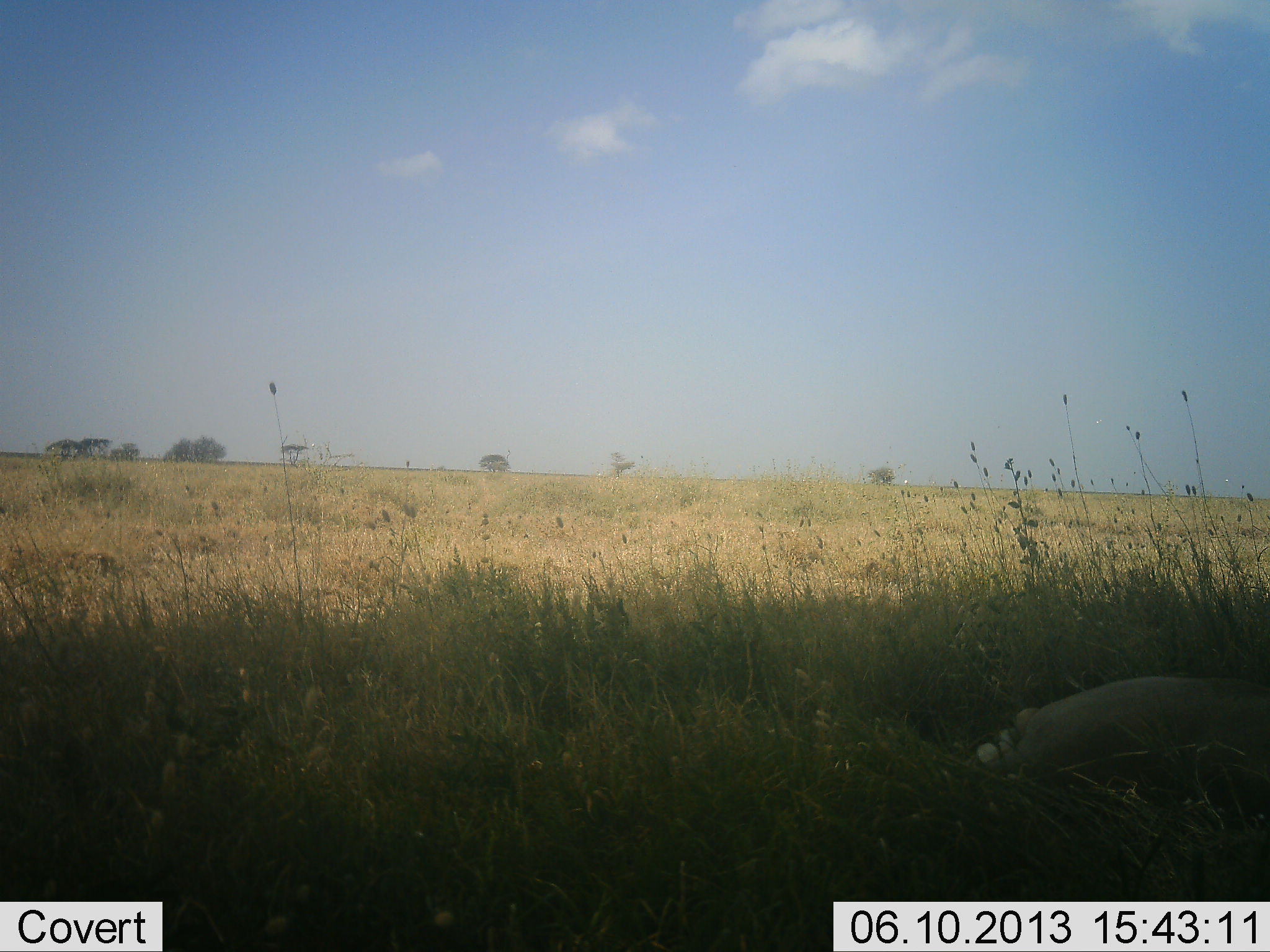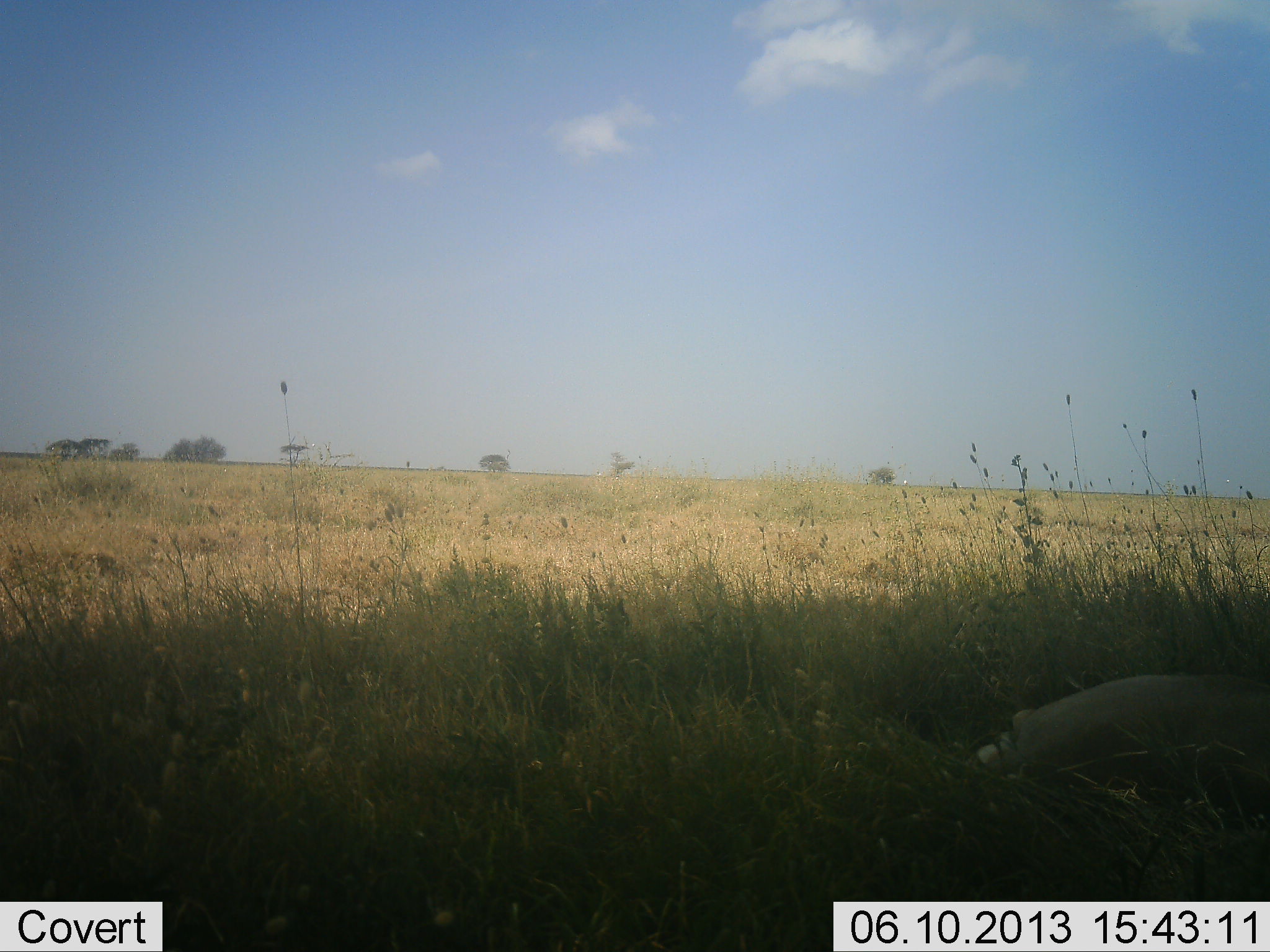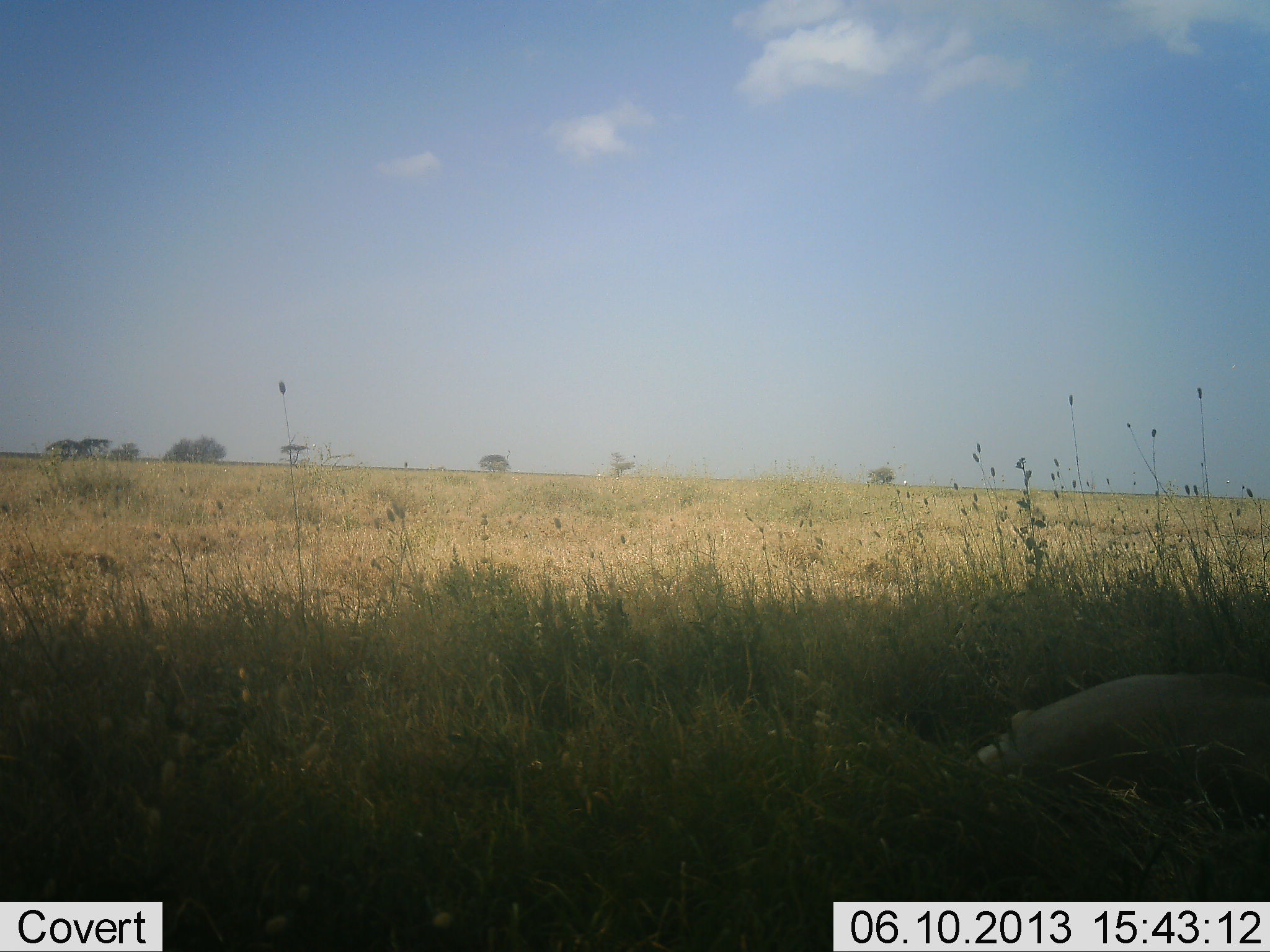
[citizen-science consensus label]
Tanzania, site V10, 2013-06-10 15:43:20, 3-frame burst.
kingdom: Animalia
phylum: Chordata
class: Mammalia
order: Artiodactyla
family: Hippopotamidae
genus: Hippopotamus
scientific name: Hippopotamus amphibius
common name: hippopotamus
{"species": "hippopotamus (Hippopotamus amphibius)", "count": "1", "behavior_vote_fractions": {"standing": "0%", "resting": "67%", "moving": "33%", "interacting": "0%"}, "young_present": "0%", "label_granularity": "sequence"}